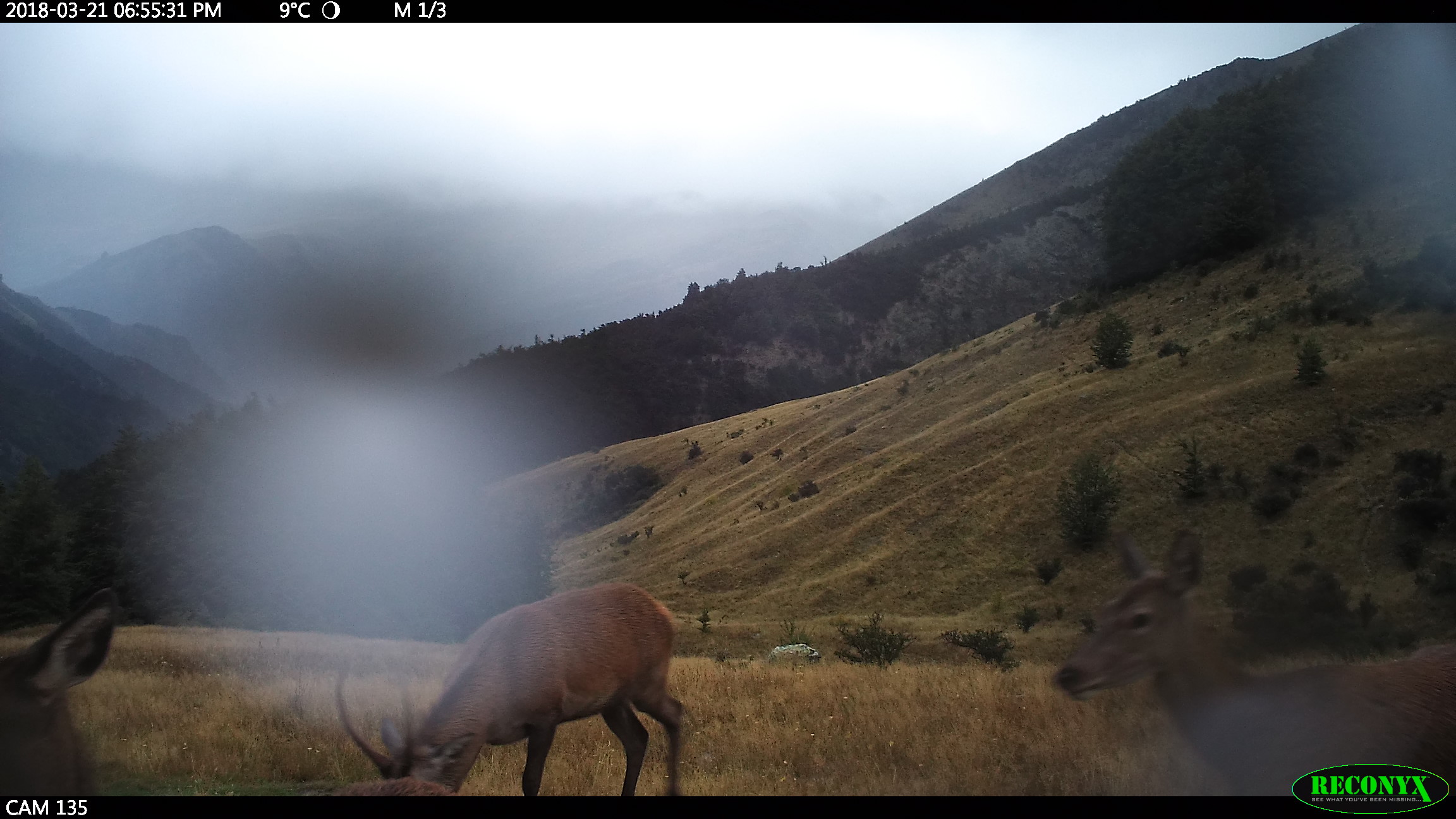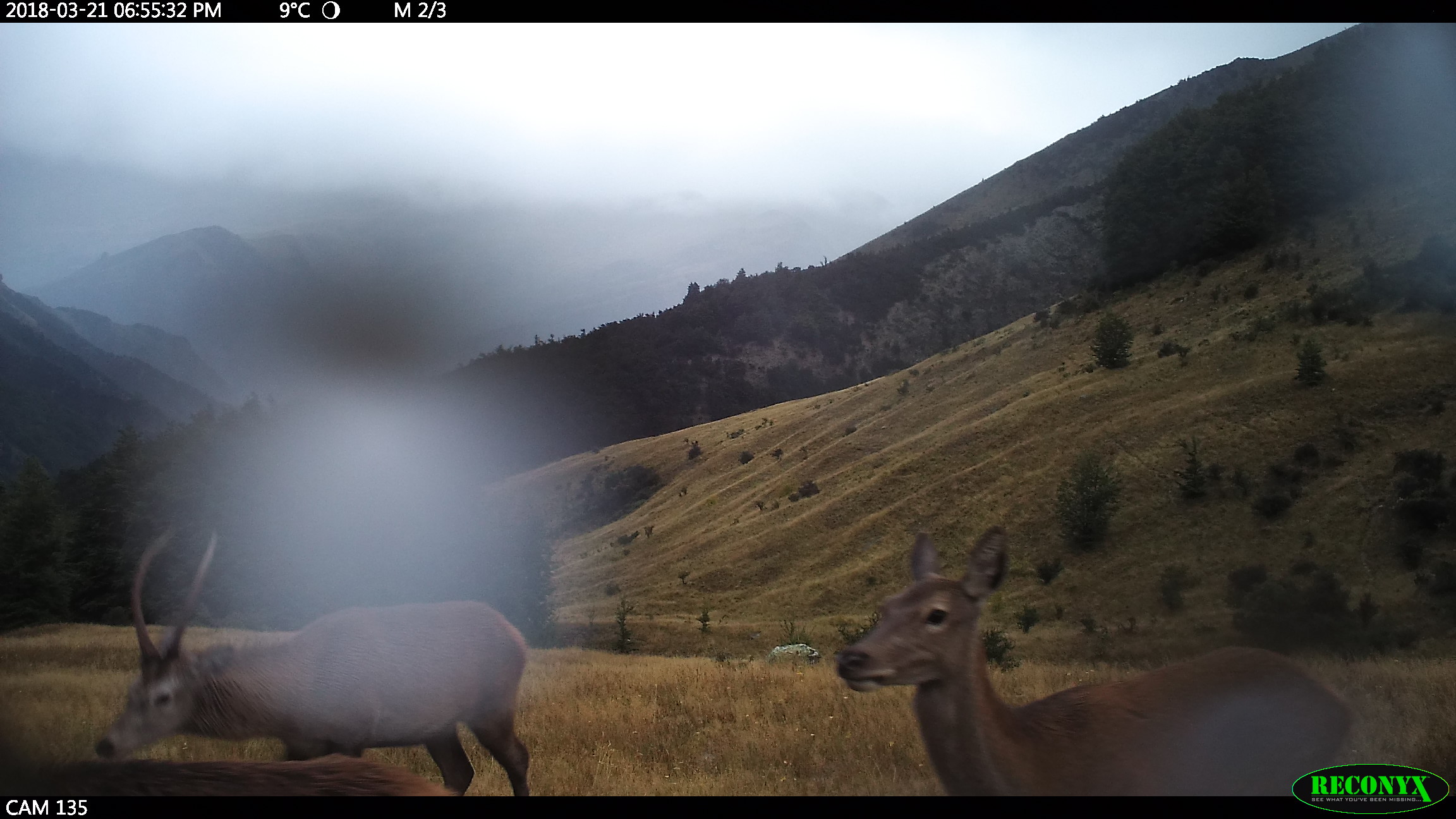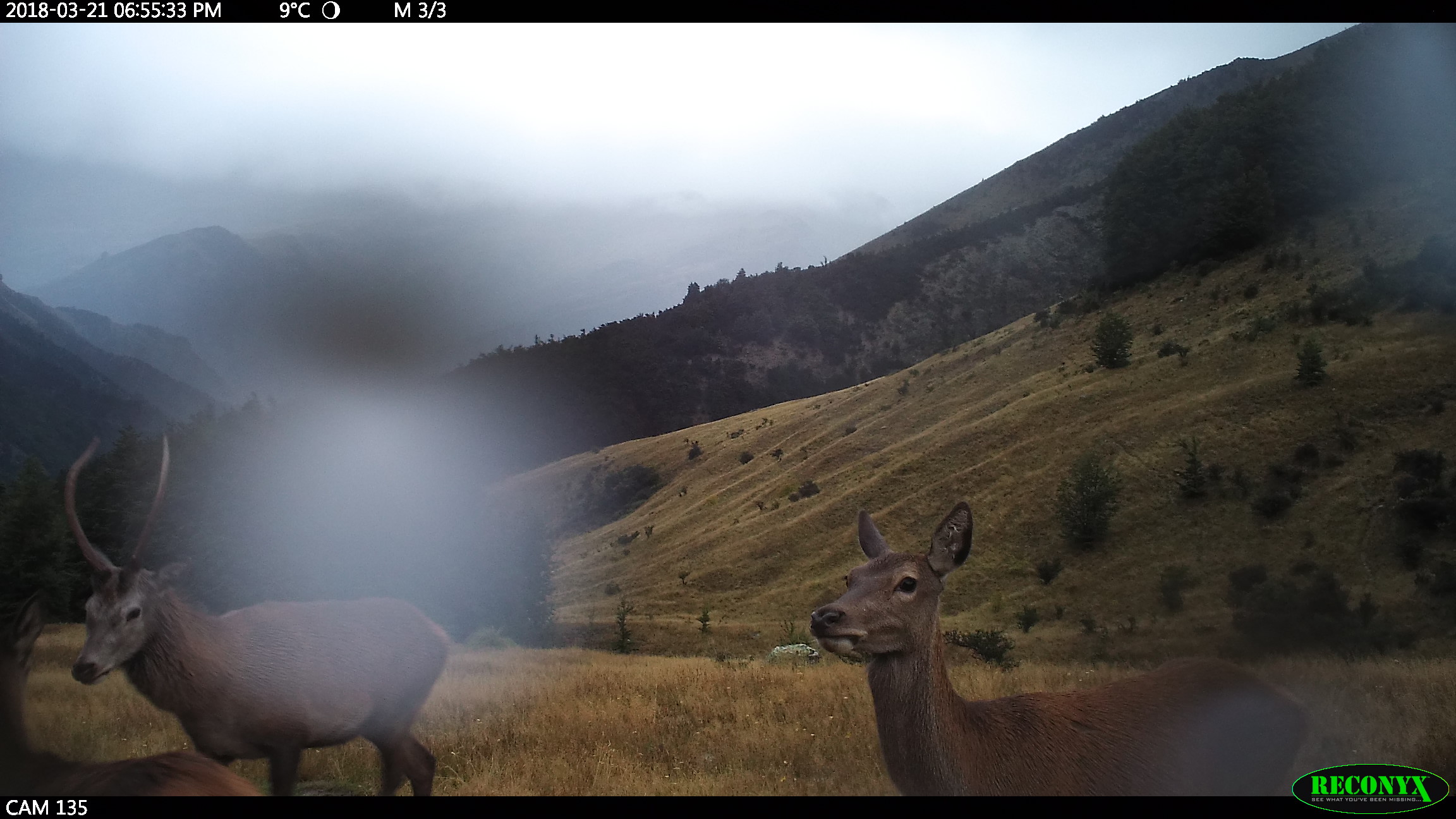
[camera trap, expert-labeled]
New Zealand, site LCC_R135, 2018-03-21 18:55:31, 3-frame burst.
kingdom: Animalia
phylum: Chordata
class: Mammalia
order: Artiodactyla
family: Cervidae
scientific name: Cervidae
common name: deer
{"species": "deer (Cervidae)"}